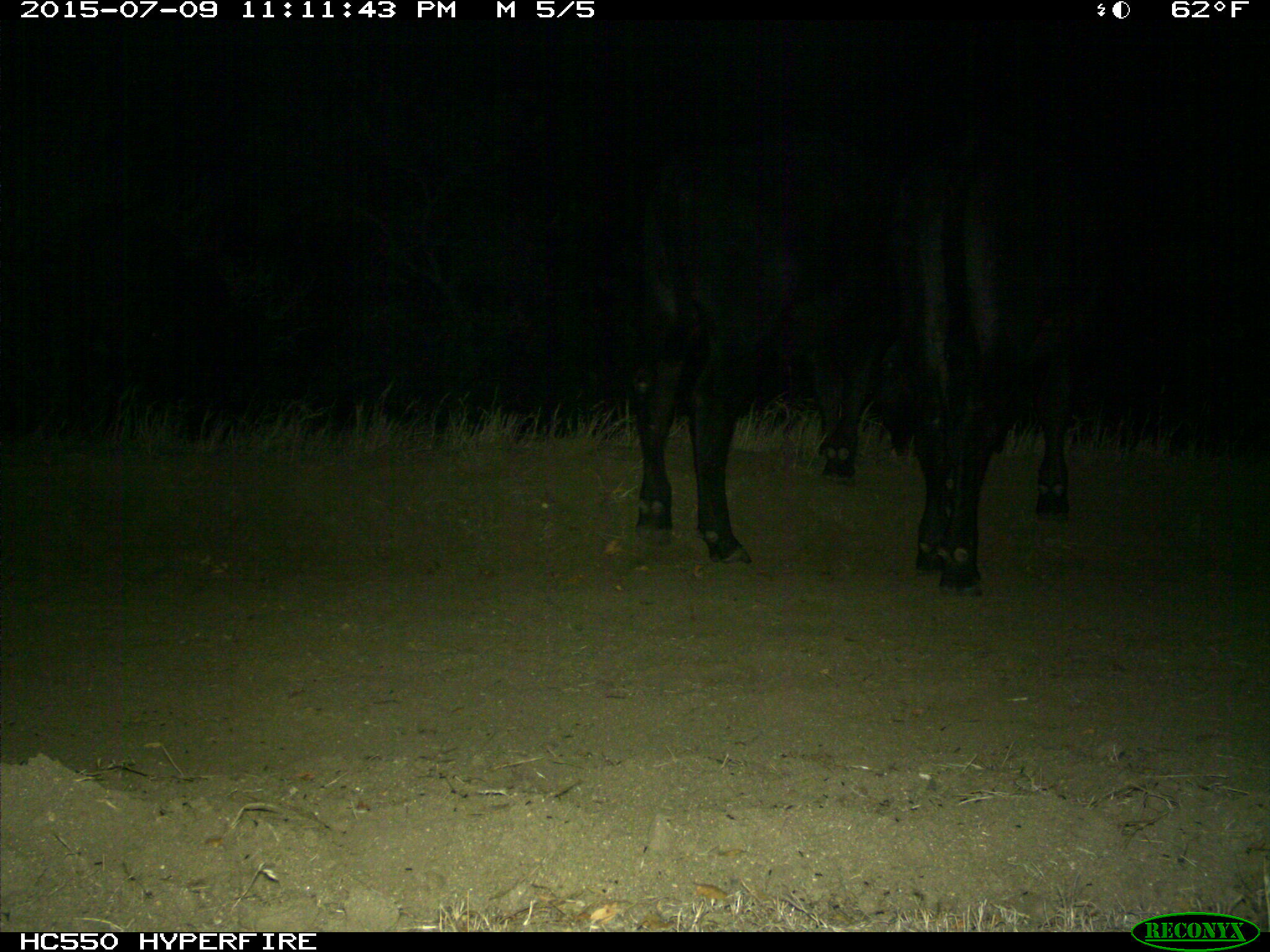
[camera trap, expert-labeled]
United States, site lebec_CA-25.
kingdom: Animalia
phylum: Chordata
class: Mammalia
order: Artiodactyla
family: Bovidae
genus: Bos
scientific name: Bos taurus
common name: domestic cow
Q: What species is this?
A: Bos taurus (domestic cow).